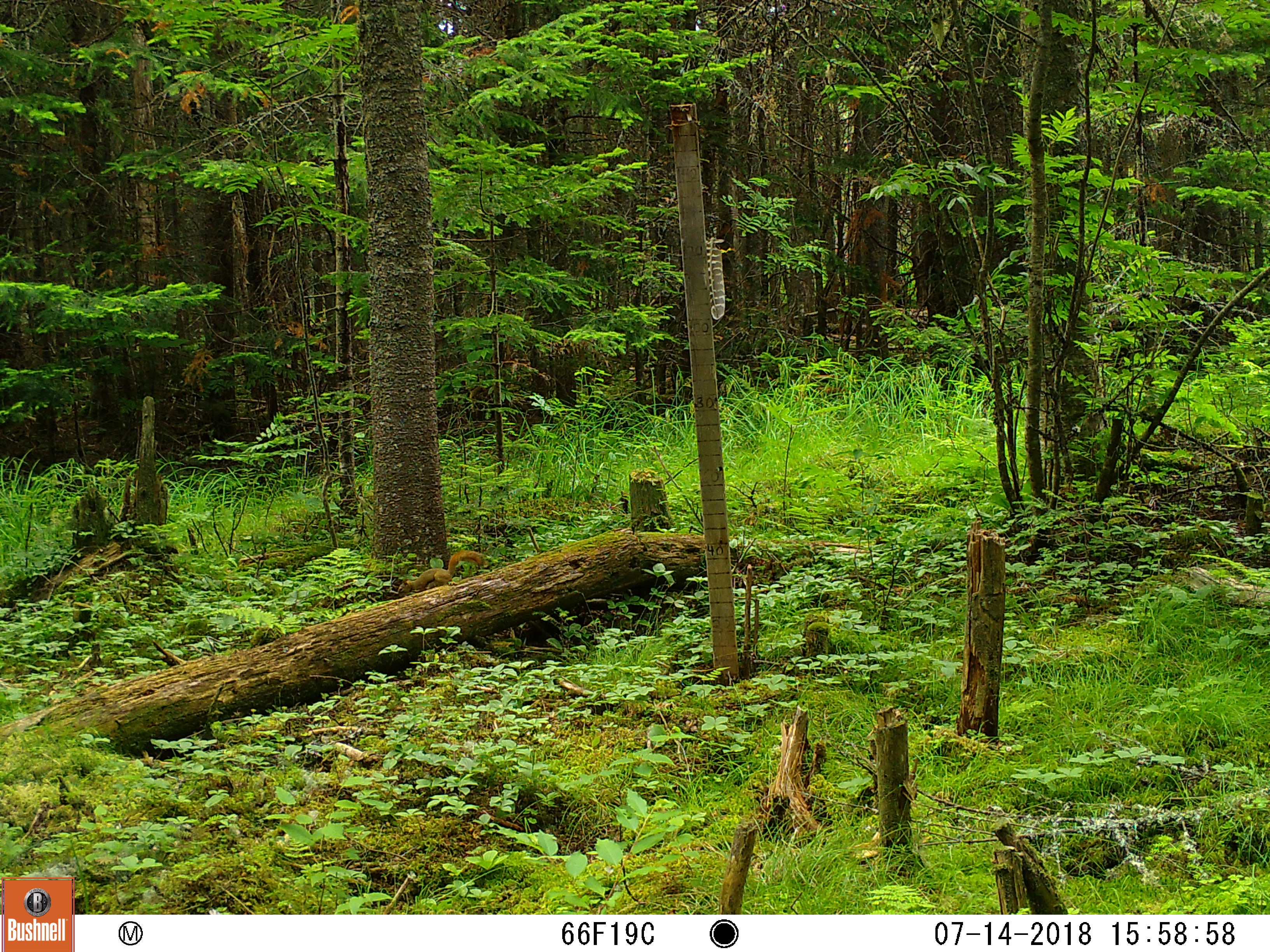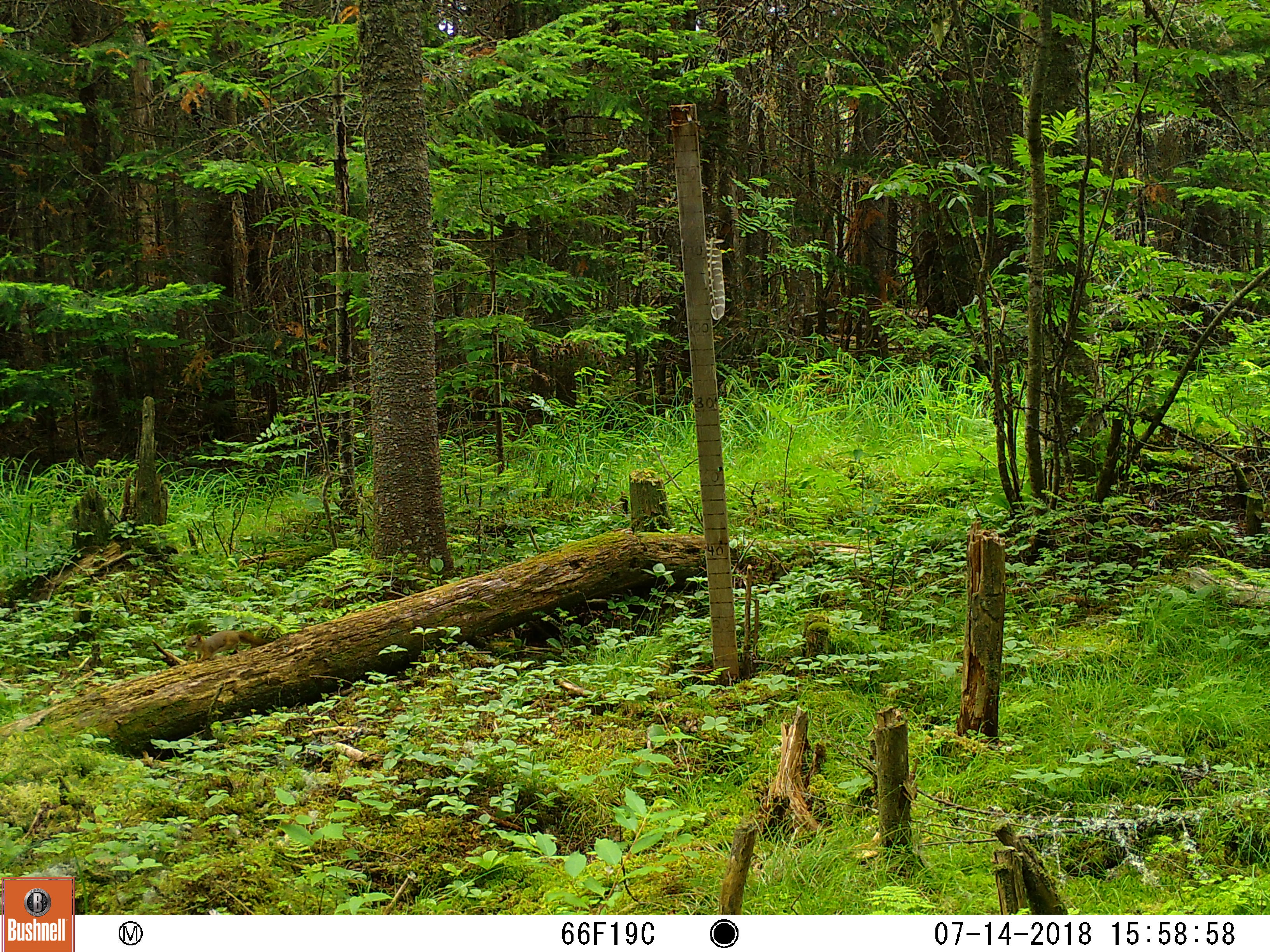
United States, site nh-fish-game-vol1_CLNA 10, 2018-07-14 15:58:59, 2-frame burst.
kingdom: Animalia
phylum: Chordata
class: Mammalia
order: Rodentia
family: Sciuridae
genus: Tamiasciurus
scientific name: Tamiasciurus hudsonicus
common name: red squirrel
Red squirrel (Tamiasciurus hudsonicus).